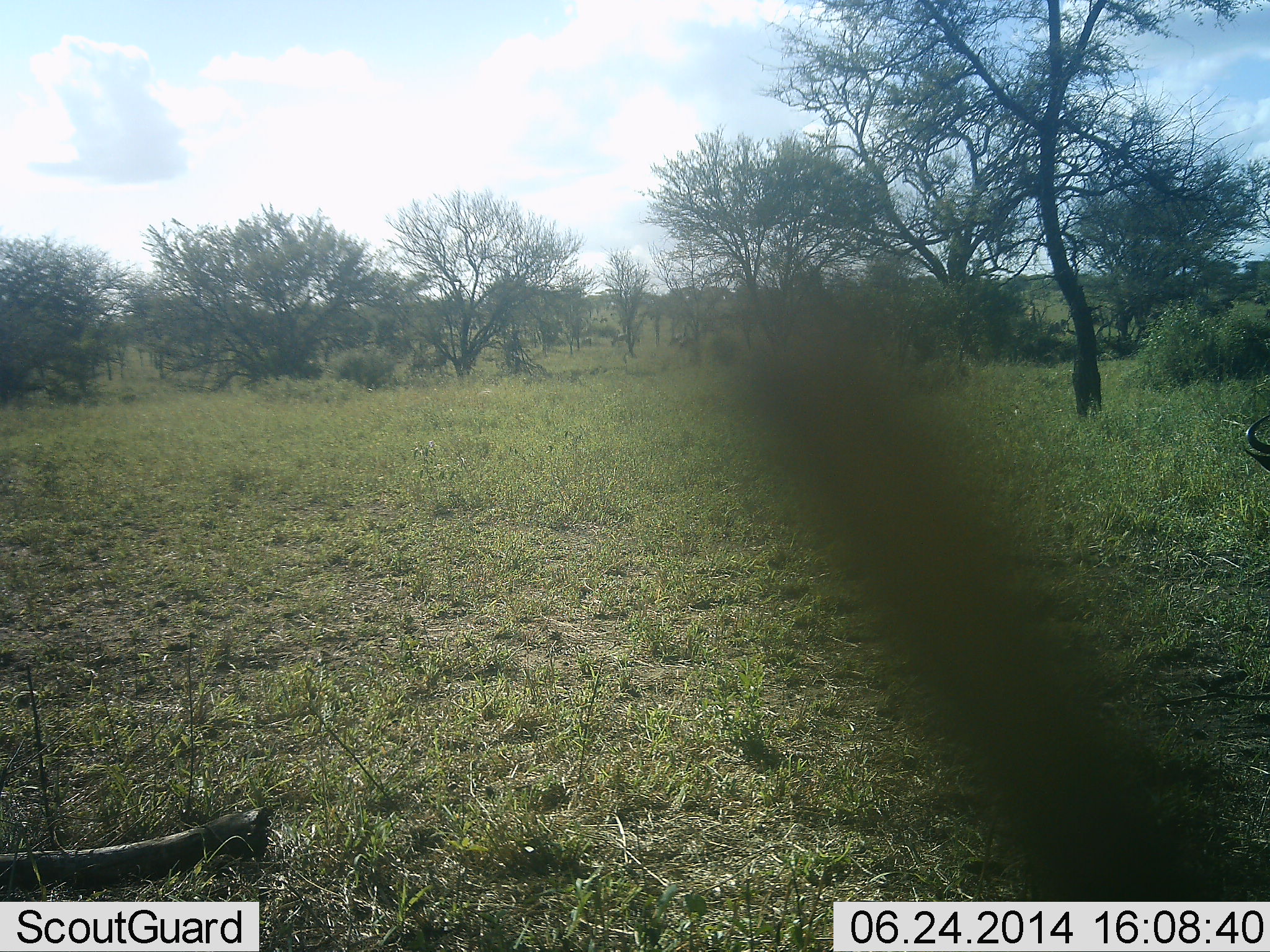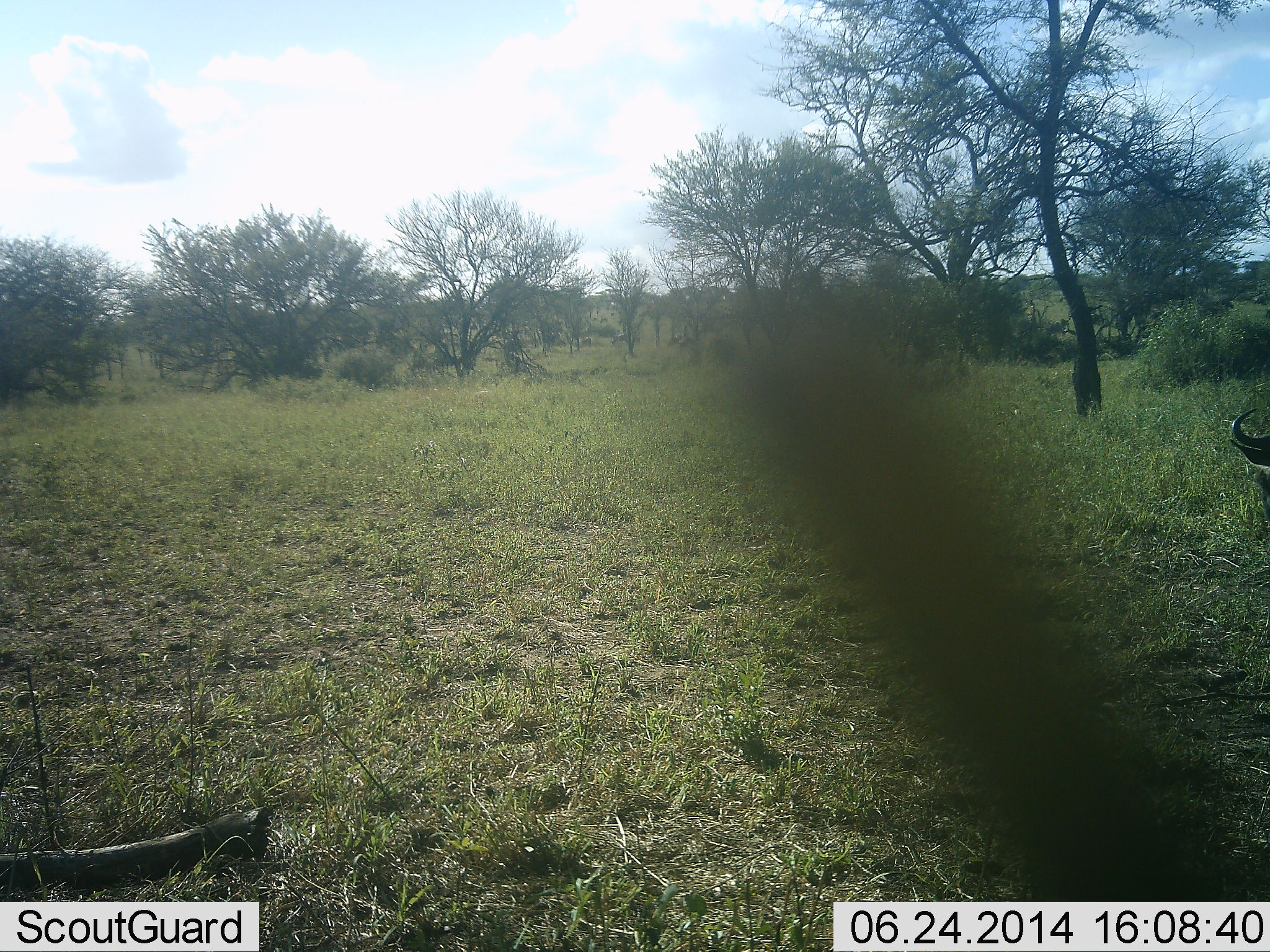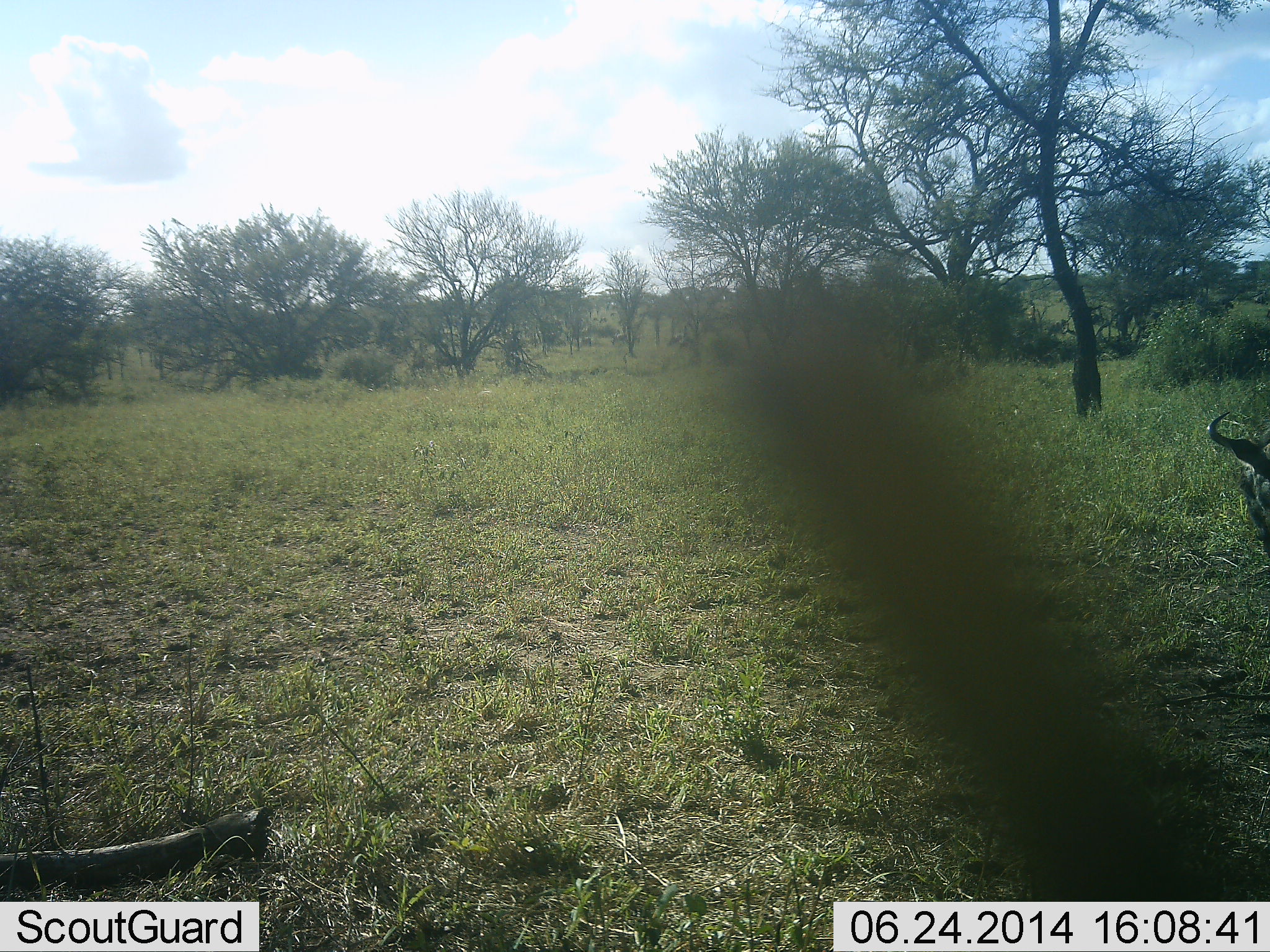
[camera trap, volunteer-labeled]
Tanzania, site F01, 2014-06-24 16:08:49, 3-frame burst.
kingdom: Animalia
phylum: Chordata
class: Mammalia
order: Artiodactyla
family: Bovidae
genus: Connochaetes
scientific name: Connochaetes taurinus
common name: blue wildebeest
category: wildebeest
Wildebeest (blue wildebeest) (Connochaetes taurinus), count 1. Behavior (volunteer vote fractions): standing 20%, resting 20%, moving 40%, interacting 0%. Young present (vote fraction): 0%. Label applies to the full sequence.